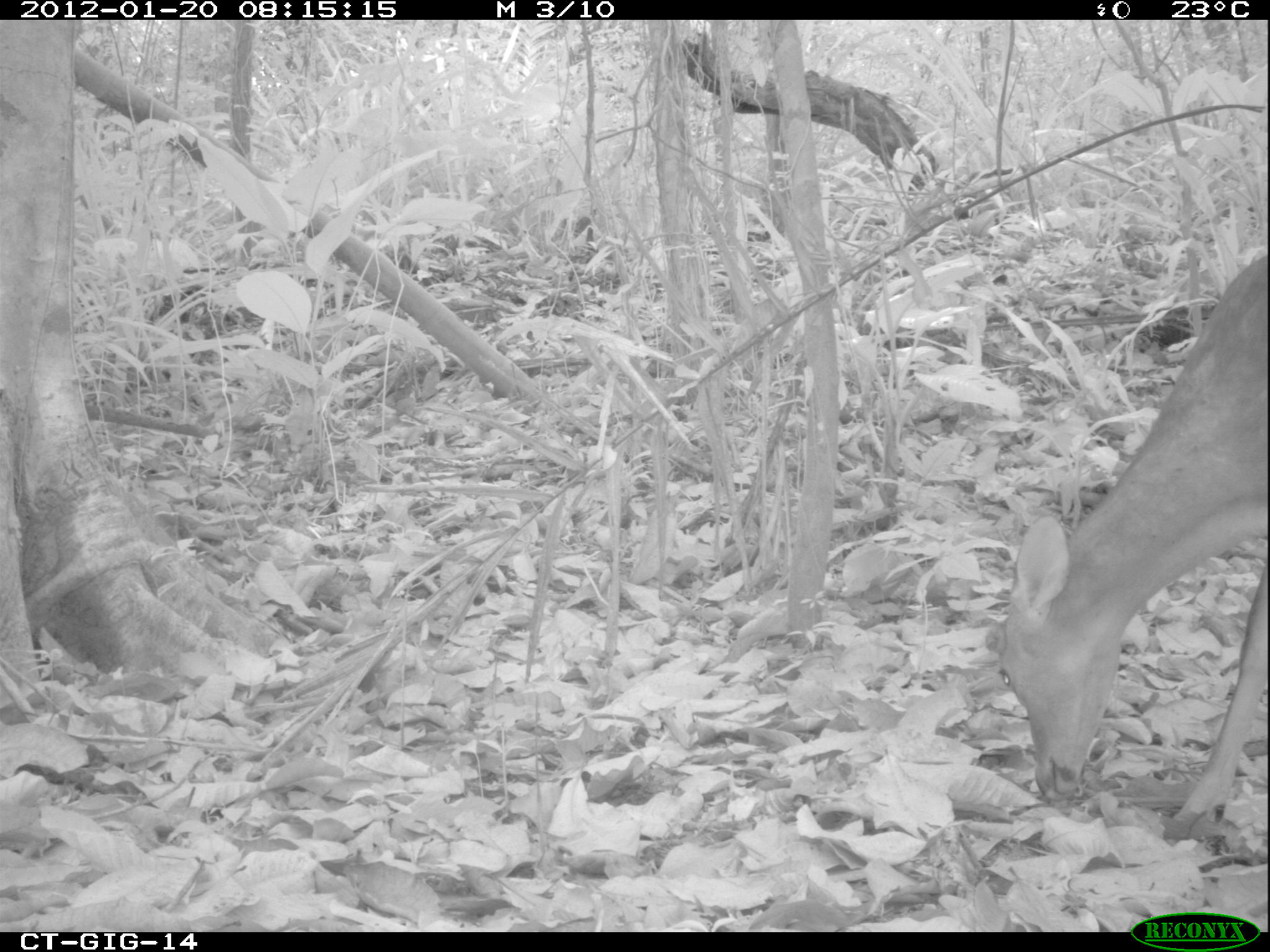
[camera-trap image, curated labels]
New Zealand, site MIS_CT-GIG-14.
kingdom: Animalia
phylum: Chordata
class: Mammalia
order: Artiodactyla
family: Cervidae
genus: Odocoileus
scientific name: Odocoileus virginianus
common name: white-tailed deer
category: white tailed deer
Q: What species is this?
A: White tailed deer (white-tailed deer) (Odocoileus virginianus).